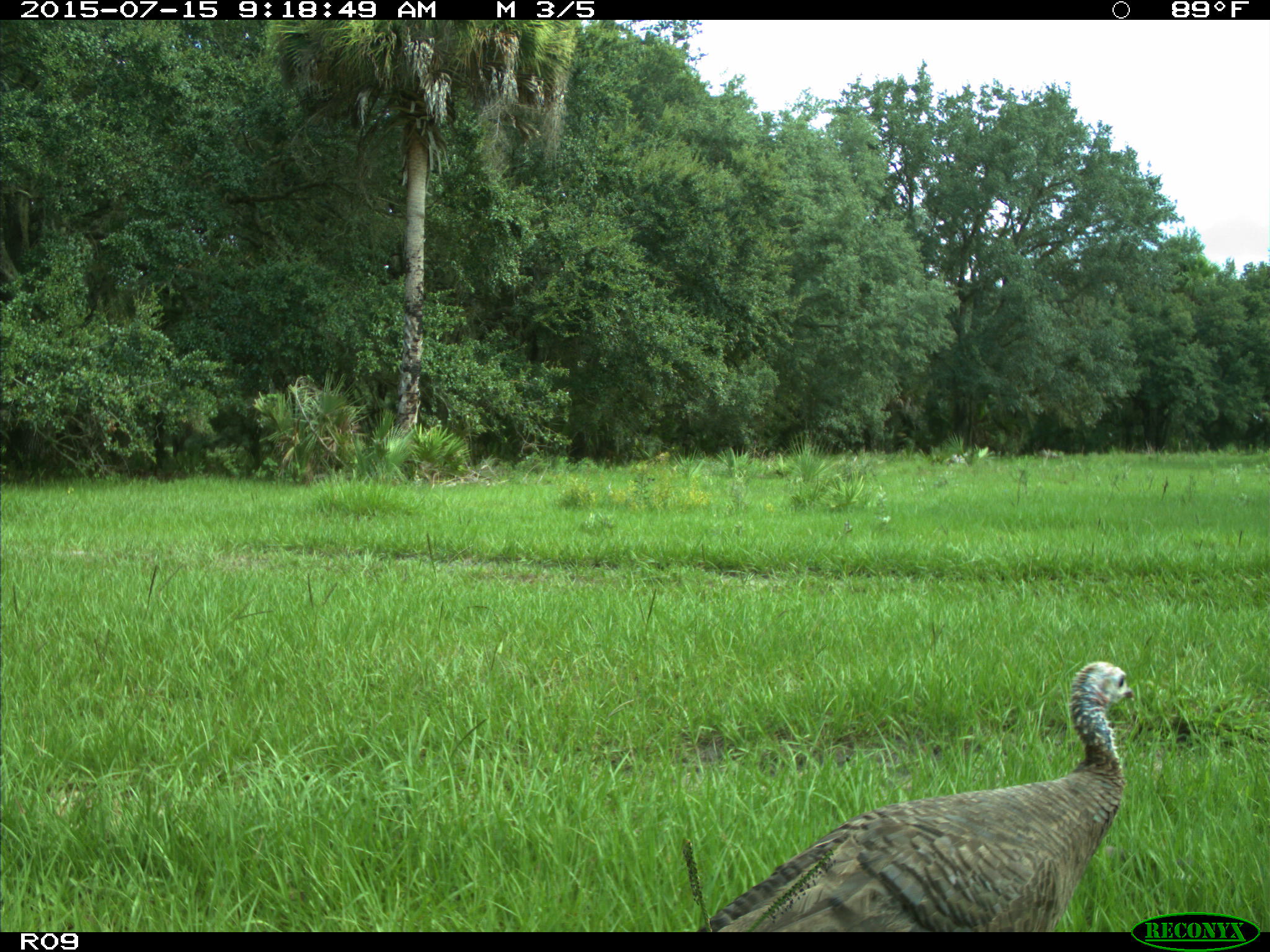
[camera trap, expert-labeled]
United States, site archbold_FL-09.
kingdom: Animalia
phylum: Chordata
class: Aves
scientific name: Aves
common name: birds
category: unidentified bird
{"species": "unidentified bird (birds) (Aves)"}